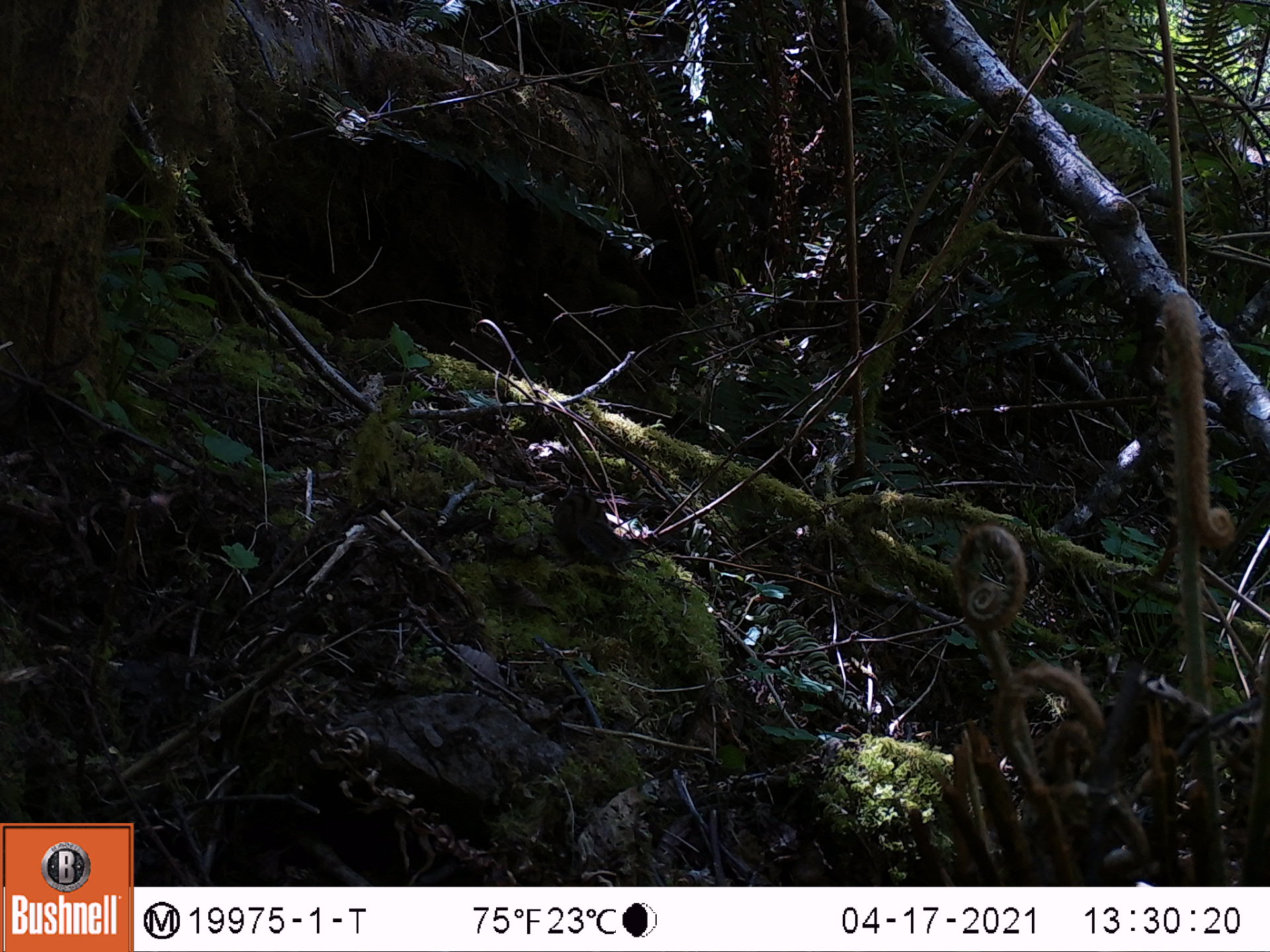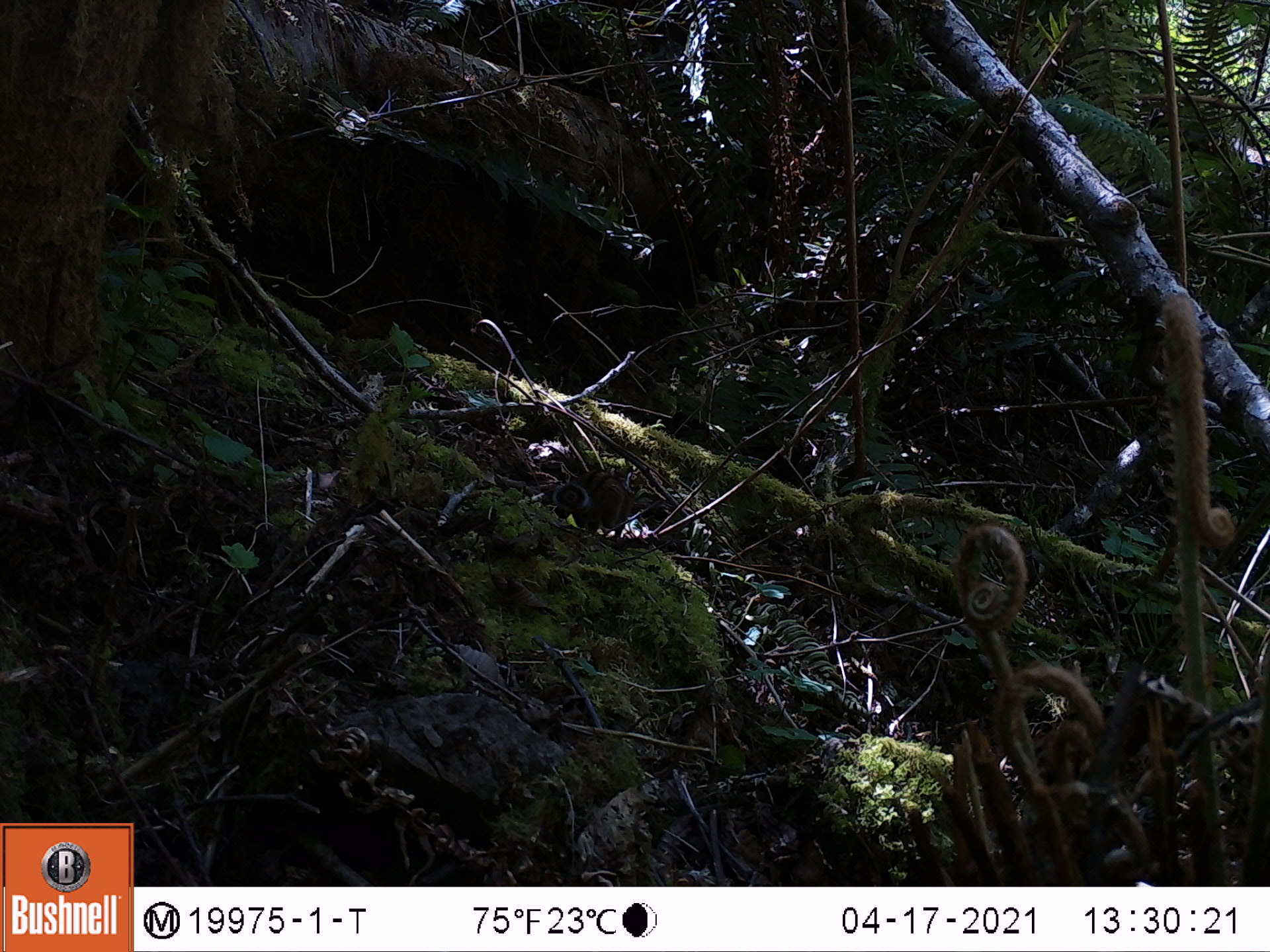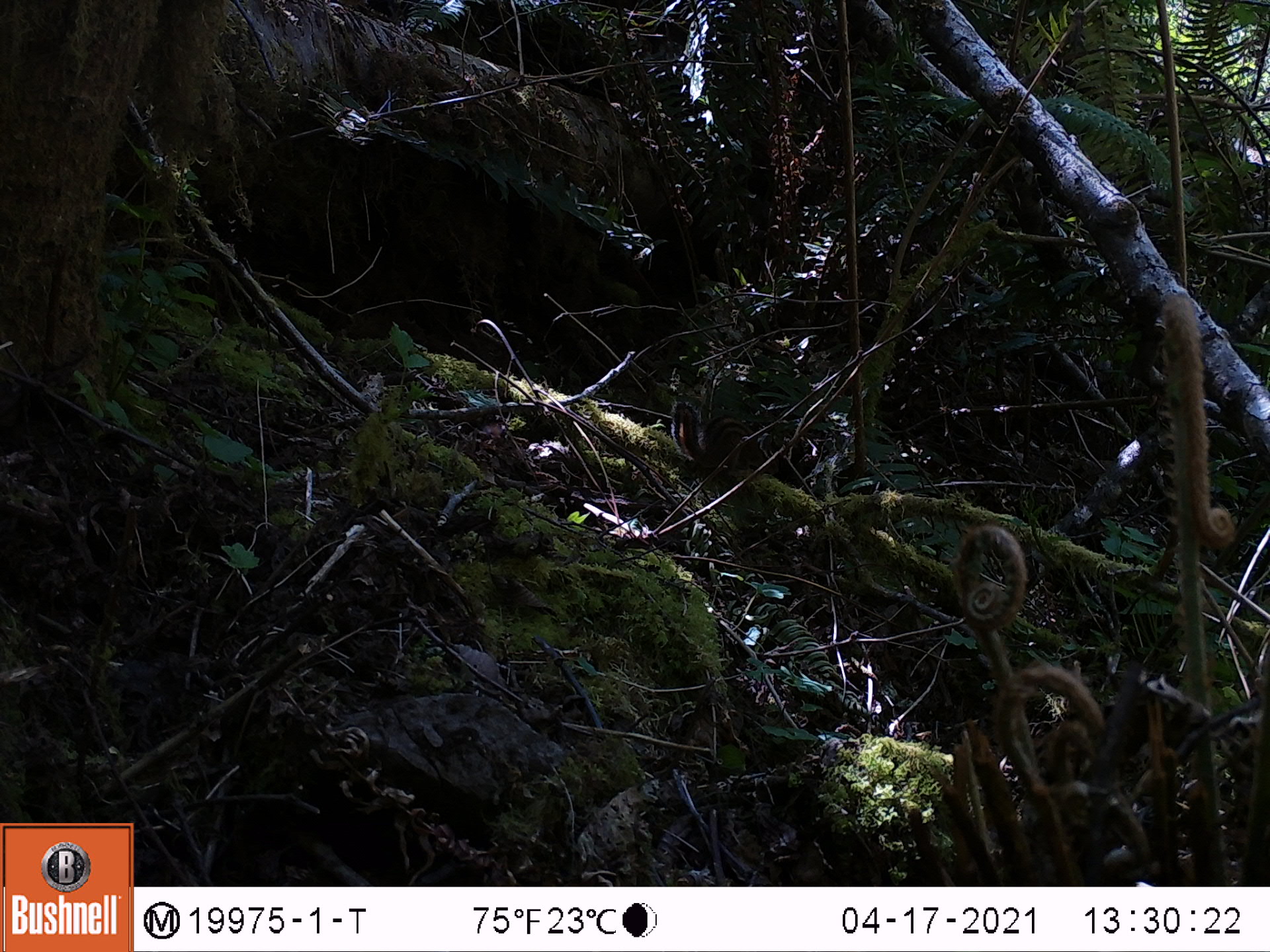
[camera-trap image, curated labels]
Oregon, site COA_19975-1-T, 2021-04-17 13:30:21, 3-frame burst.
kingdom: Animalia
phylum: Chordata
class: Mammalia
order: Rodentia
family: Sciuridae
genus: Neotamias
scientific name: Neotamias townsendii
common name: townsend's chipmunk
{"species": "townsend's chipmunk (Neotamias townsendii)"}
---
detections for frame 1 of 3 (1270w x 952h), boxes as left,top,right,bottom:
townsend's chipmunk: 546,470,637,565